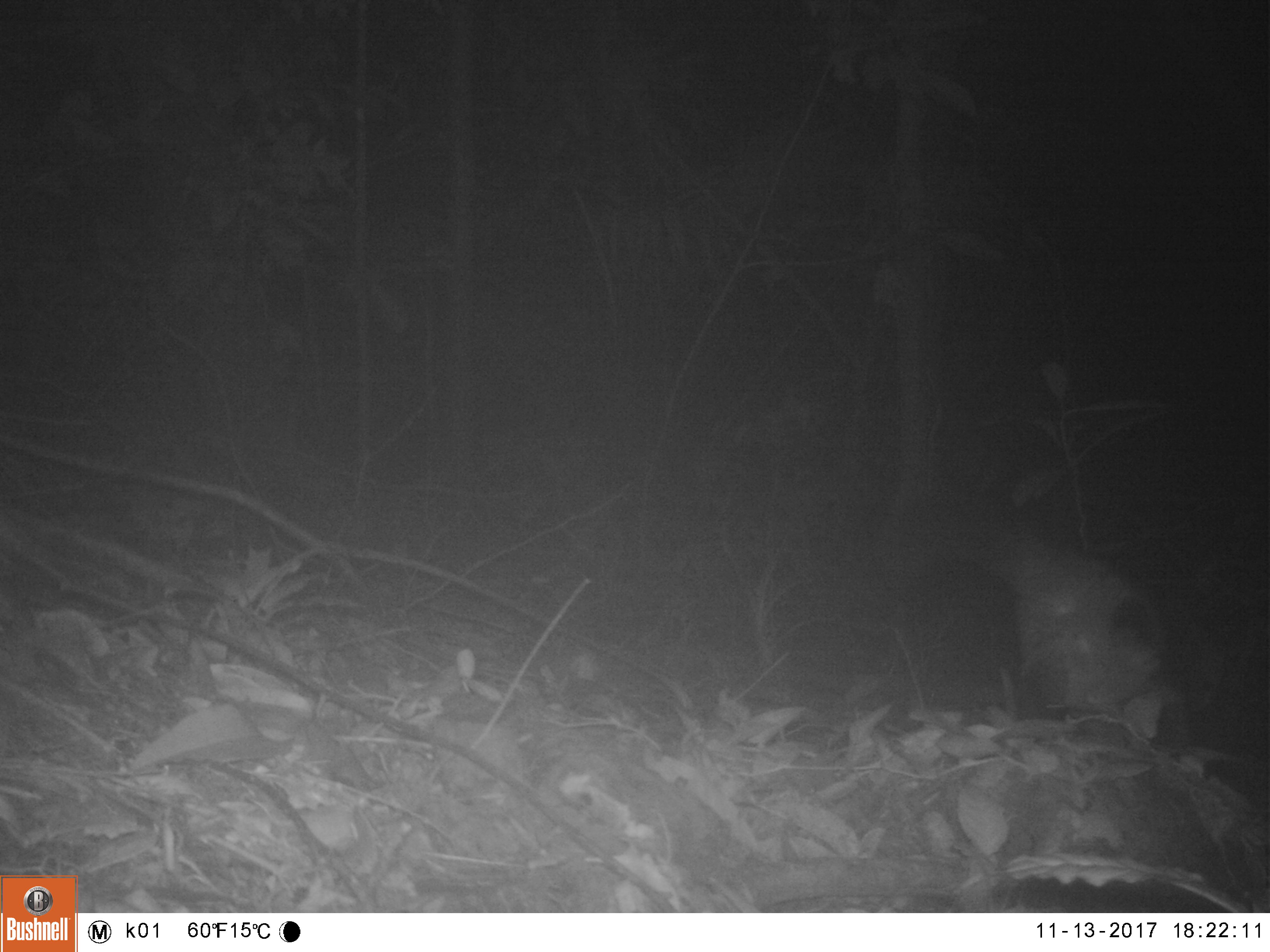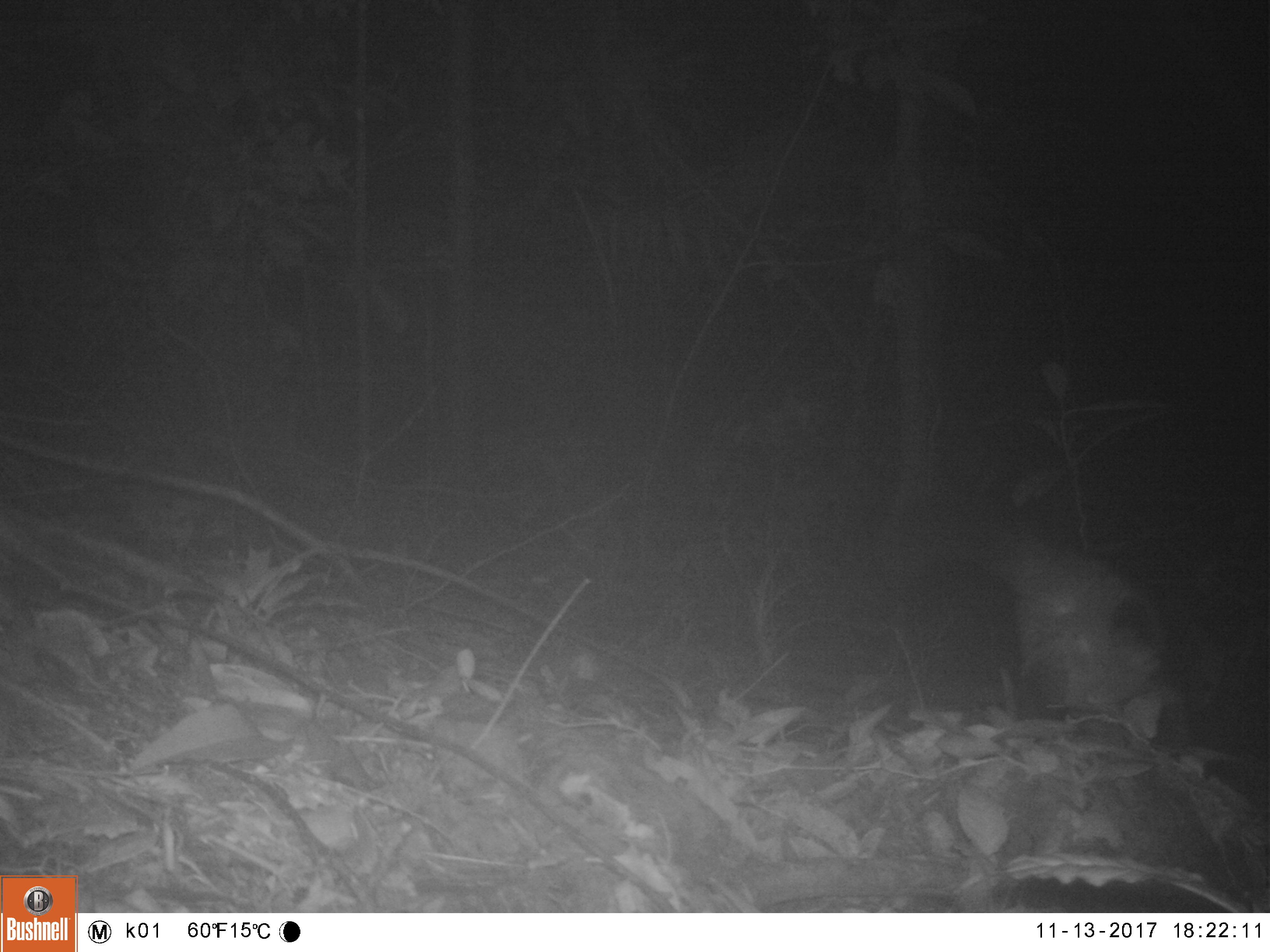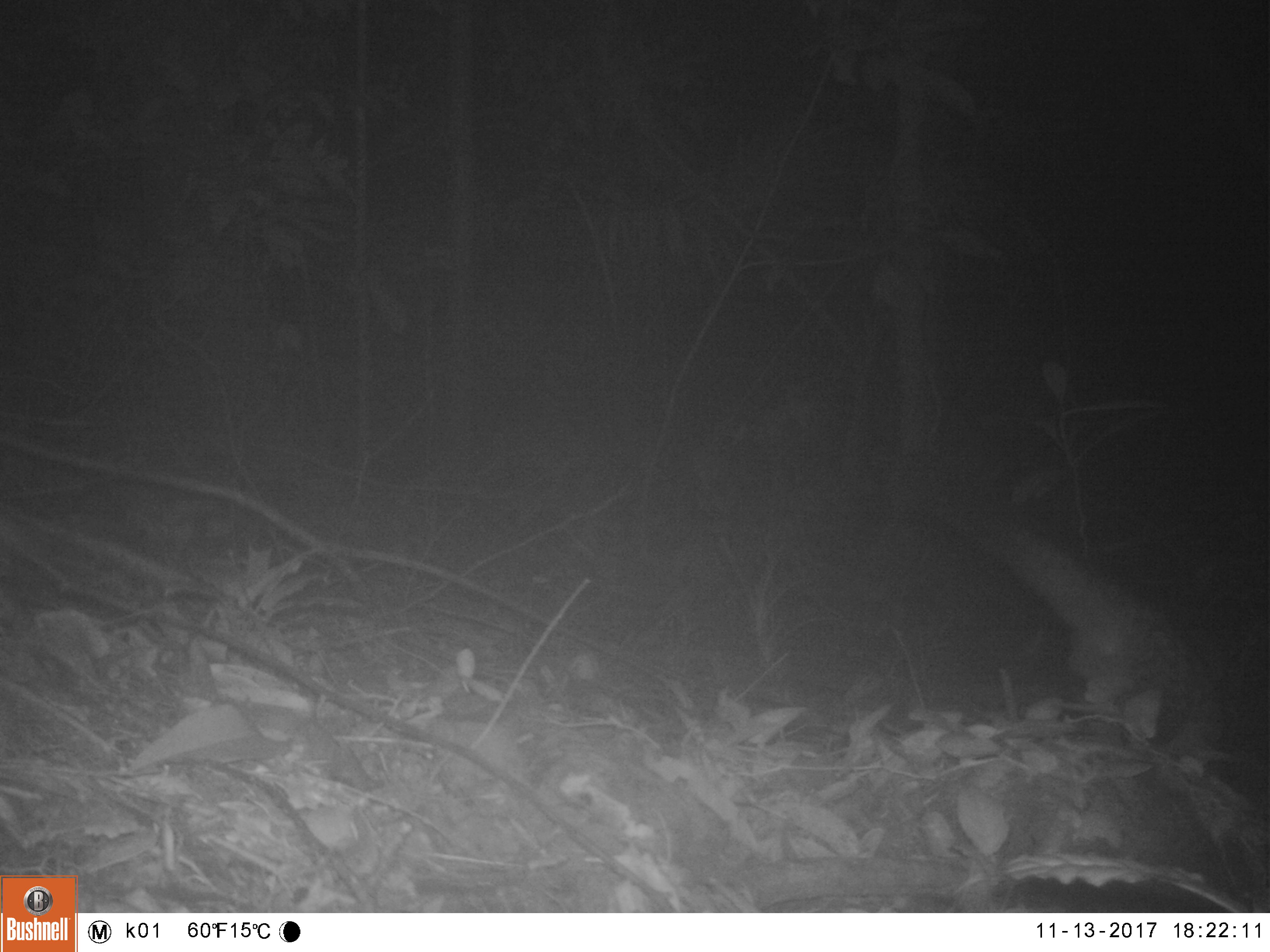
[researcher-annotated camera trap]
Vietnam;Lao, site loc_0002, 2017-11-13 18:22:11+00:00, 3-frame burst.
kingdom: Animalia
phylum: Chordata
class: Mammalia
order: Carnivora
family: Viverridae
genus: Paradoxurus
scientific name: Paradoxurus hermaphroditus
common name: common palm civet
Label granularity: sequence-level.